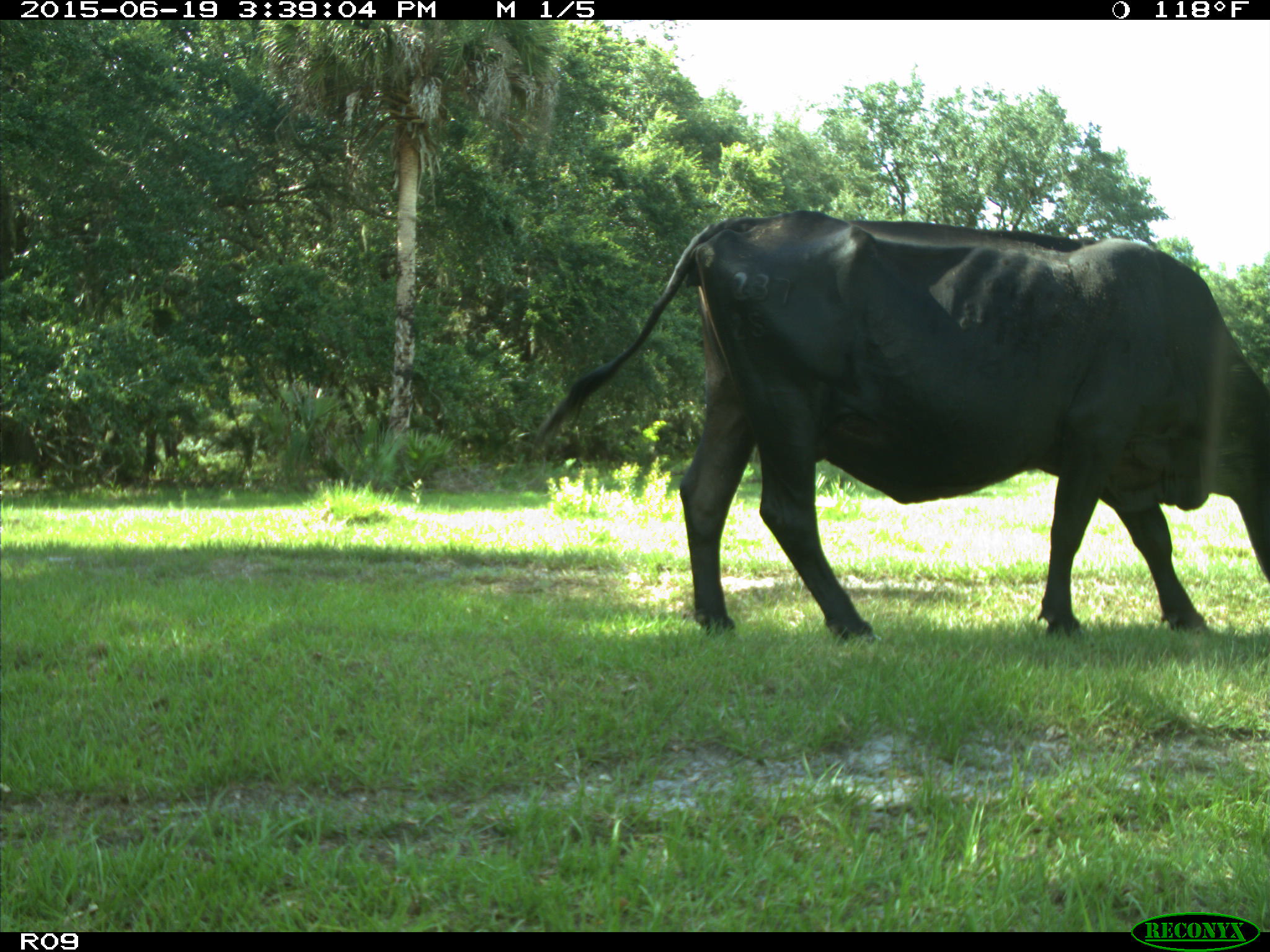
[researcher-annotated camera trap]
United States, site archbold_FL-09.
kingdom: Animalia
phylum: Chordata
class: Mammalia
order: Artiodactyla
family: Bovidae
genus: Bos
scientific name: Bos taurus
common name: domestic cow